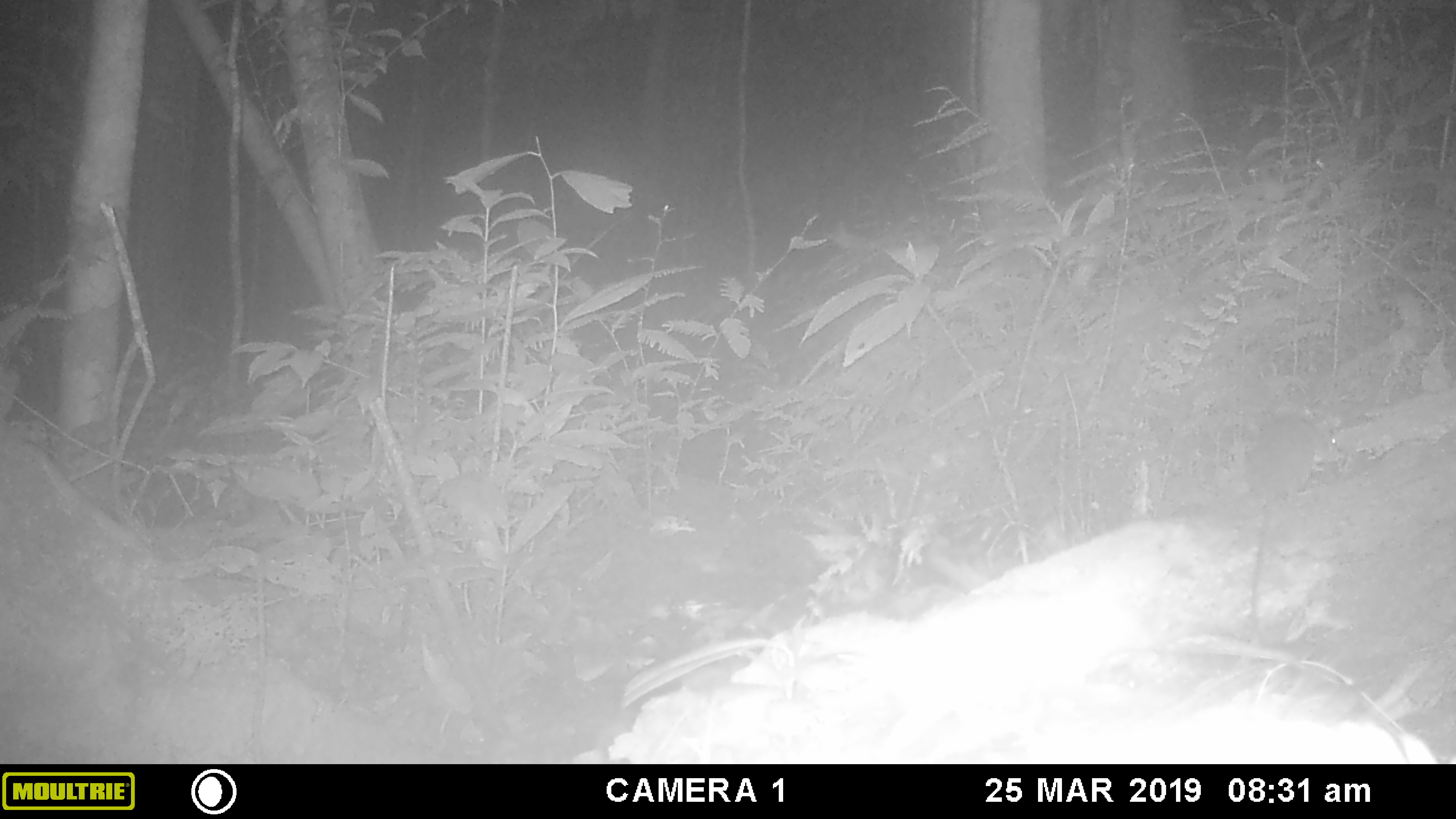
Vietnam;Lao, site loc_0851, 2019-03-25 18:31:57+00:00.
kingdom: Animalia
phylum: Chordata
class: Mammalia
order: Rodentia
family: Muridae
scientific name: Muridae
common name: old-world mice and rats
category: unidentified murid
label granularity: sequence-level